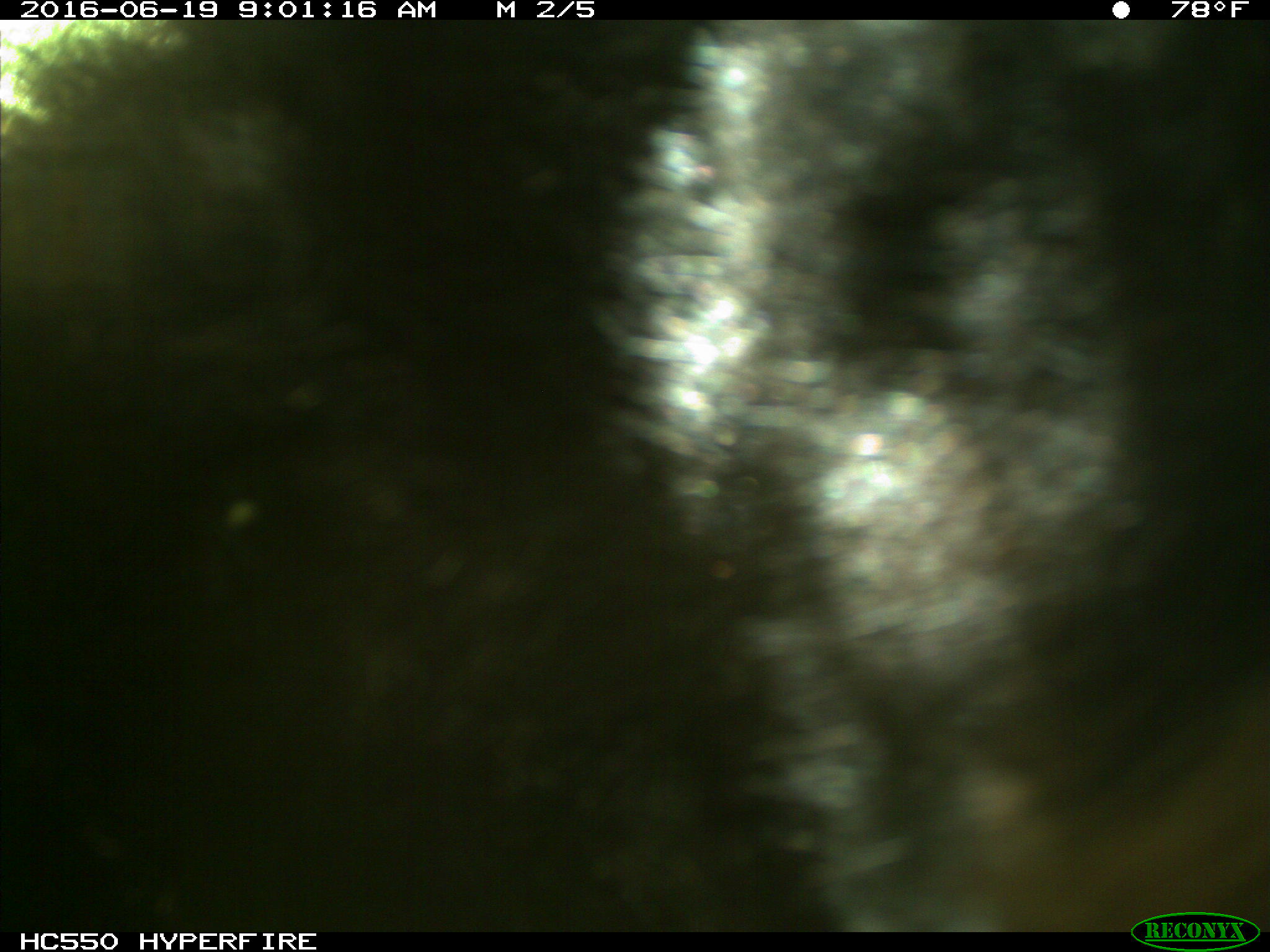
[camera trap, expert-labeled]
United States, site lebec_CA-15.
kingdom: Animalia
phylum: Chordata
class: Mammalia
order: Carnivora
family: Ursidae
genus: Ursus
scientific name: Ursus americanus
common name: american black bear